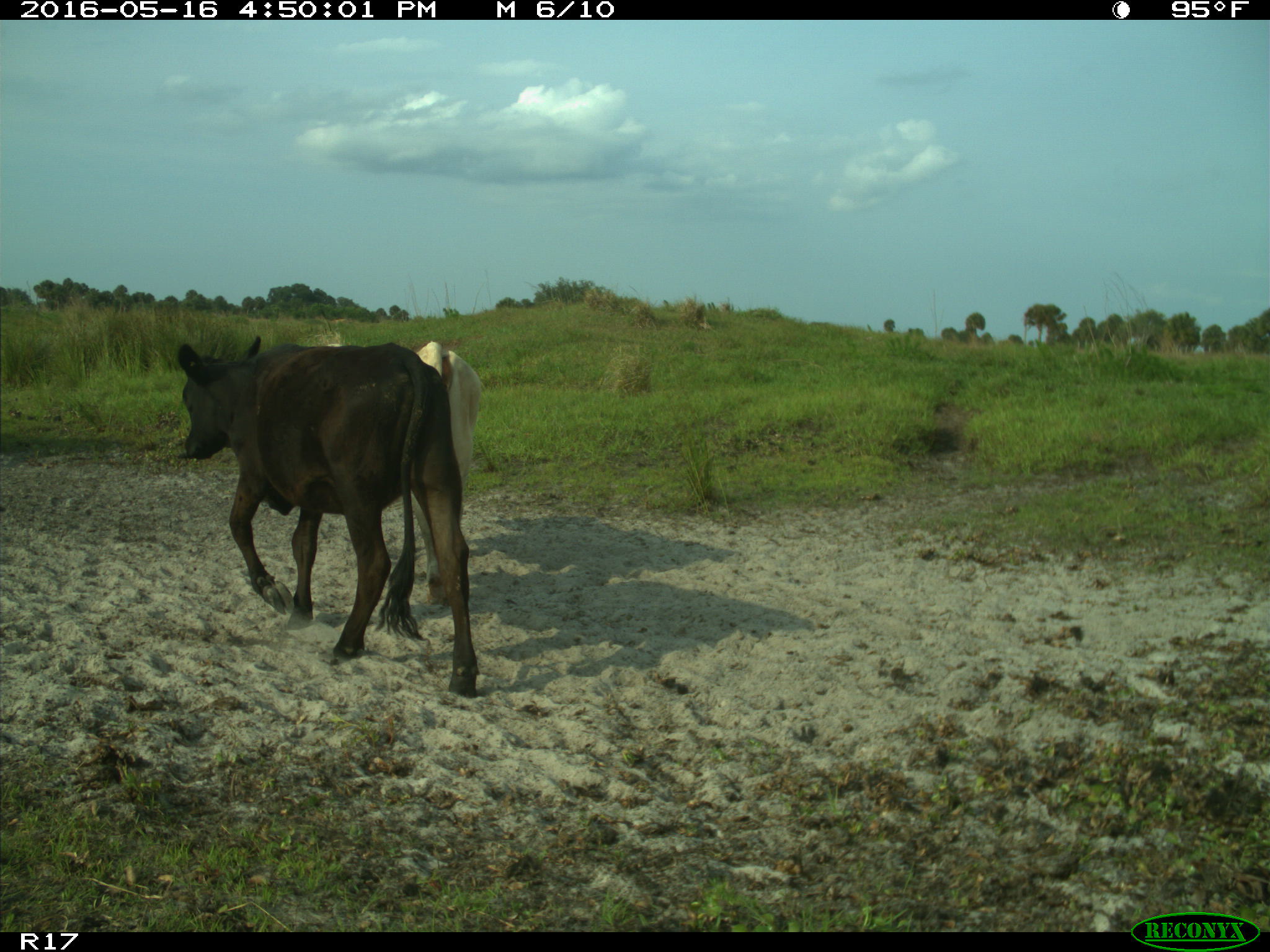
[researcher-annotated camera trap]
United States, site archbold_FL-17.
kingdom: Animalia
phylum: Chordata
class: Mammalia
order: Artiodactyla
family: Bovidae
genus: Bos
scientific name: Bos taurus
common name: domestic cow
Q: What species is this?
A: Bos taurus (domestic cow).